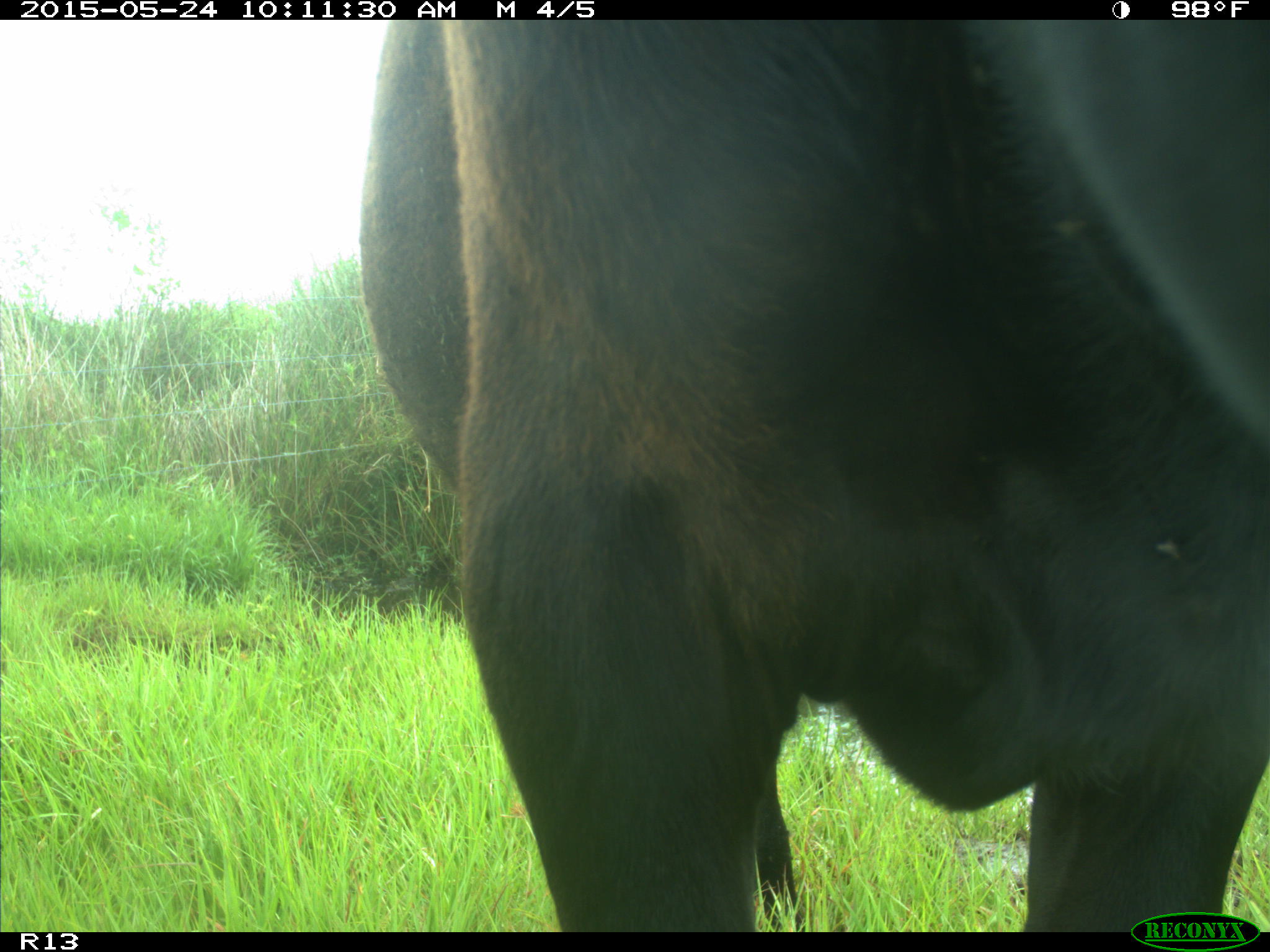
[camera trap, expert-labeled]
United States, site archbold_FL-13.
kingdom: Animalia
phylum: Chordata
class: Mammalia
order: Artiodactyla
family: Bovidae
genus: Bos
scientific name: Bos taurus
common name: domestic cow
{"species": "Bos taurus (domestic cow)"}